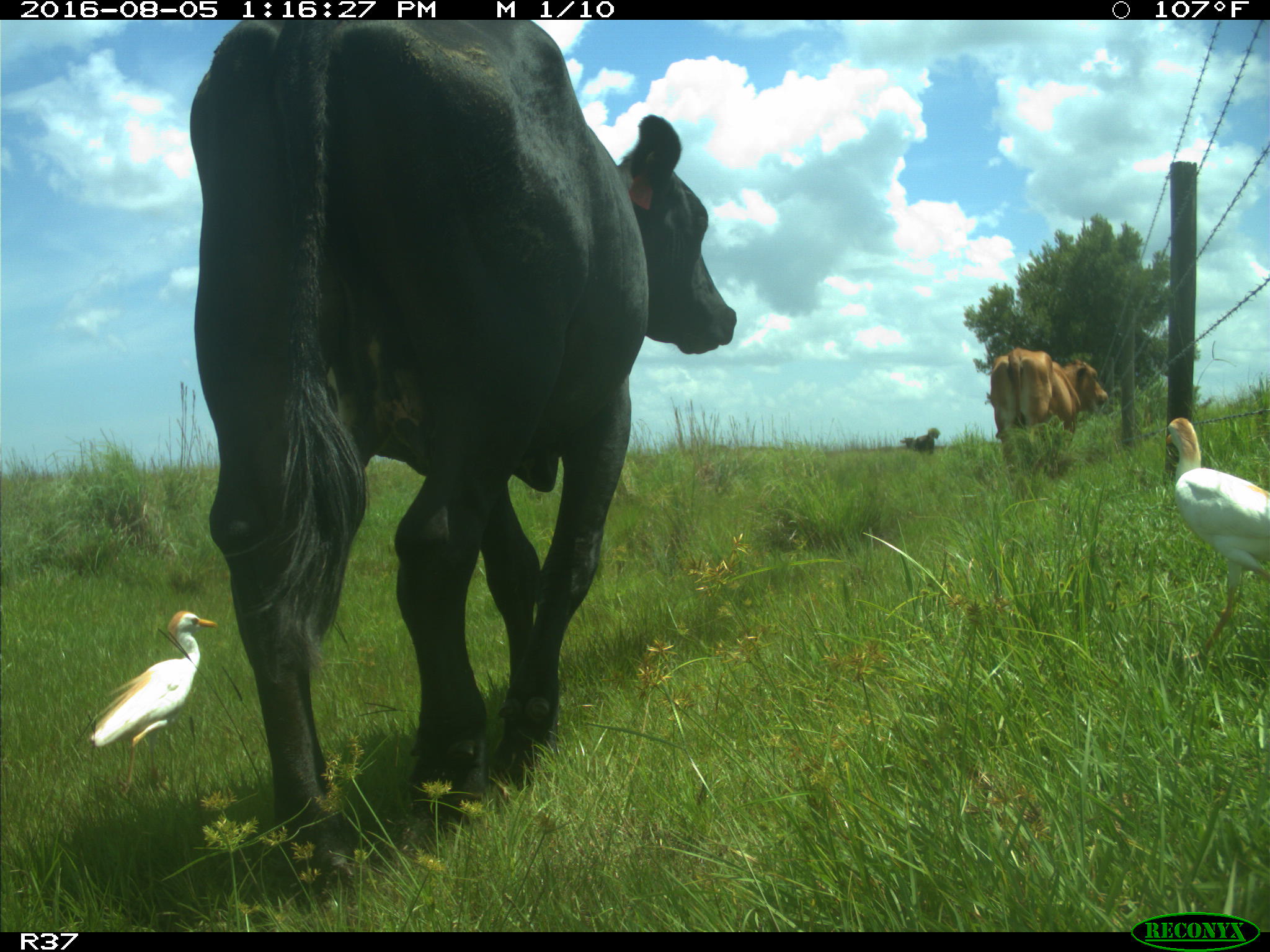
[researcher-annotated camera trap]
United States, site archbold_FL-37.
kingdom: Animalia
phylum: Chordata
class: Mammalia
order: Artiodactyla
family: Bovidae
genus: Bos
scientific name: Bos taurus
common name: domestic cow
Bos taurus (domestic cow).